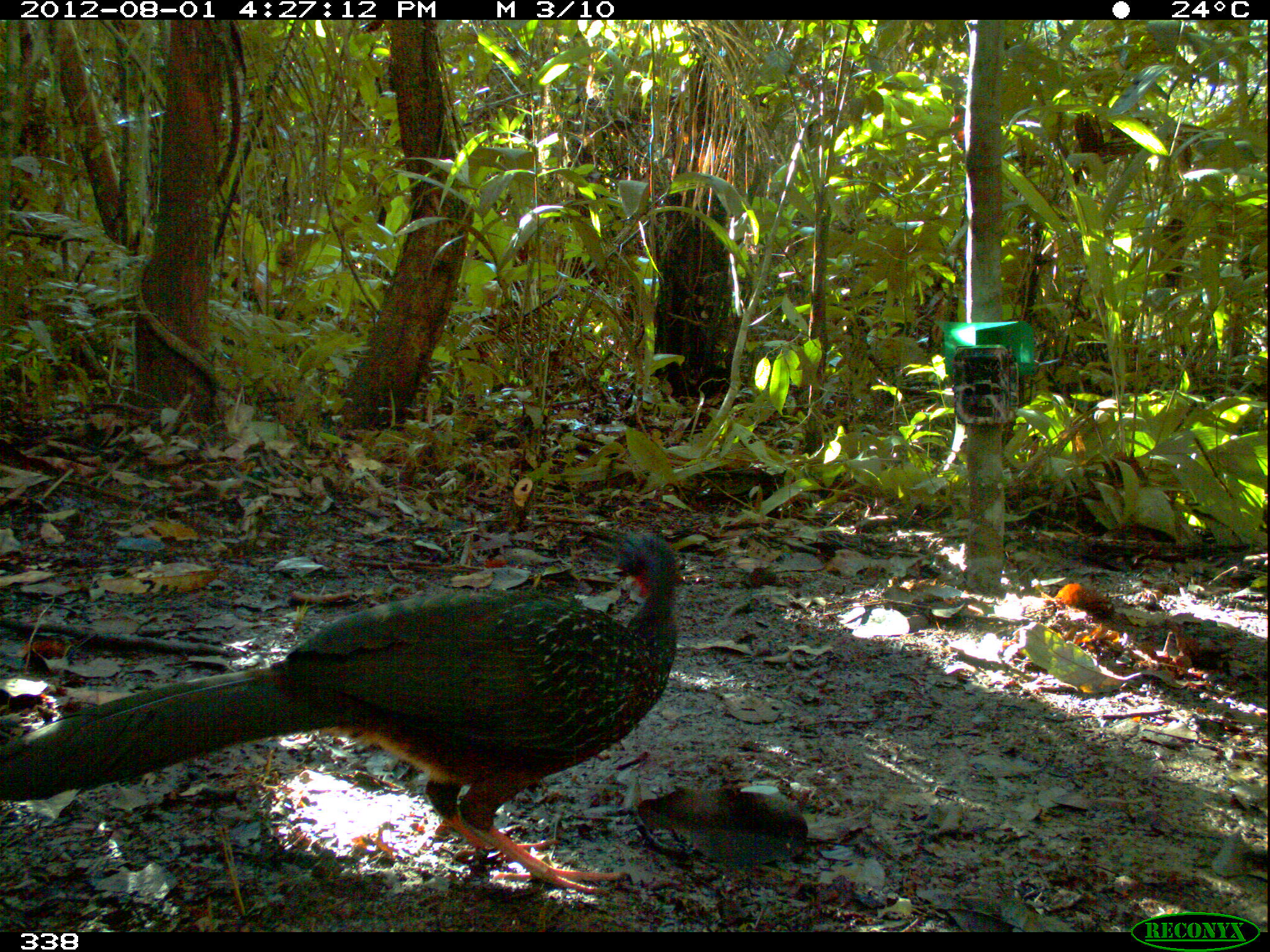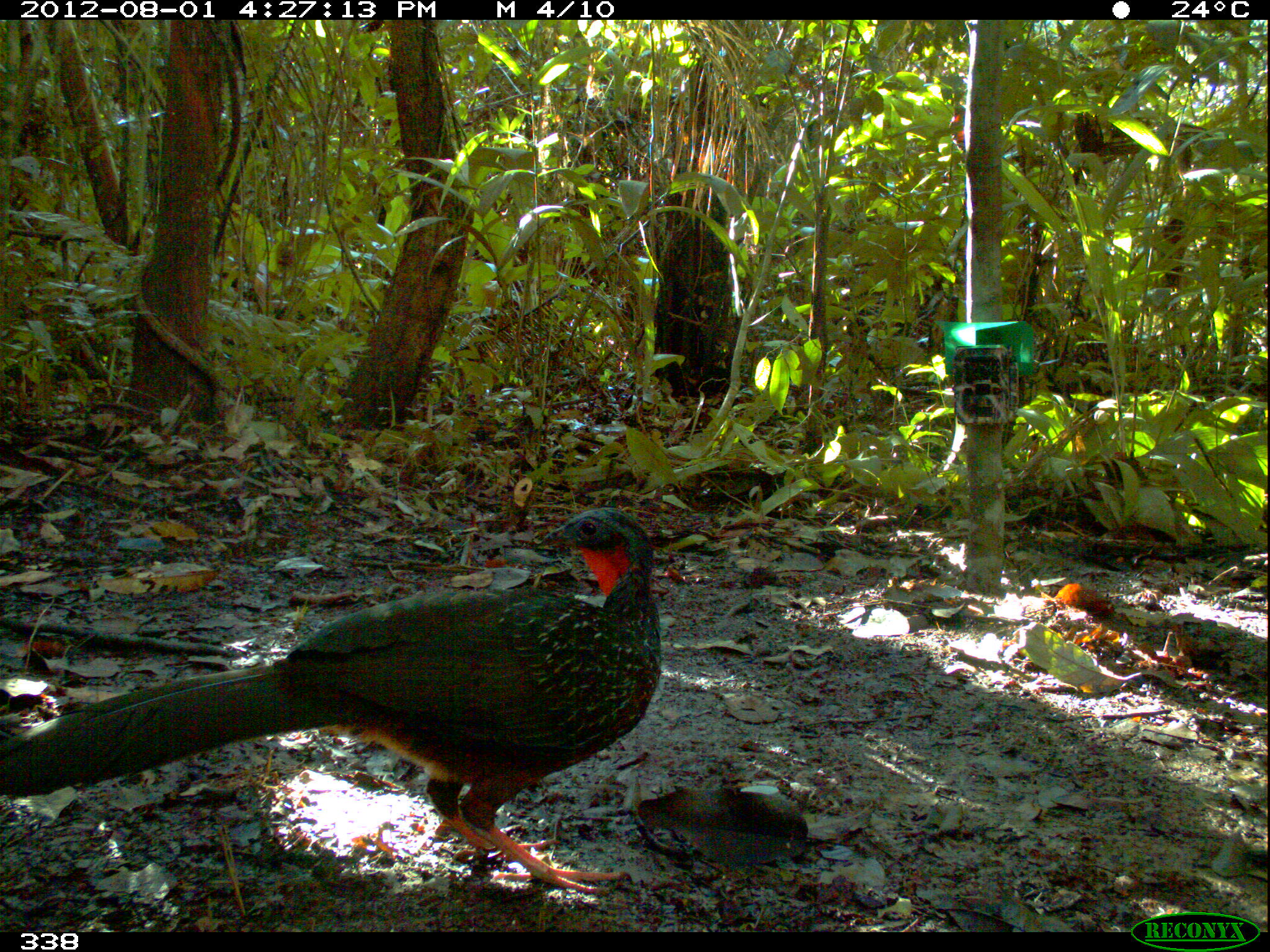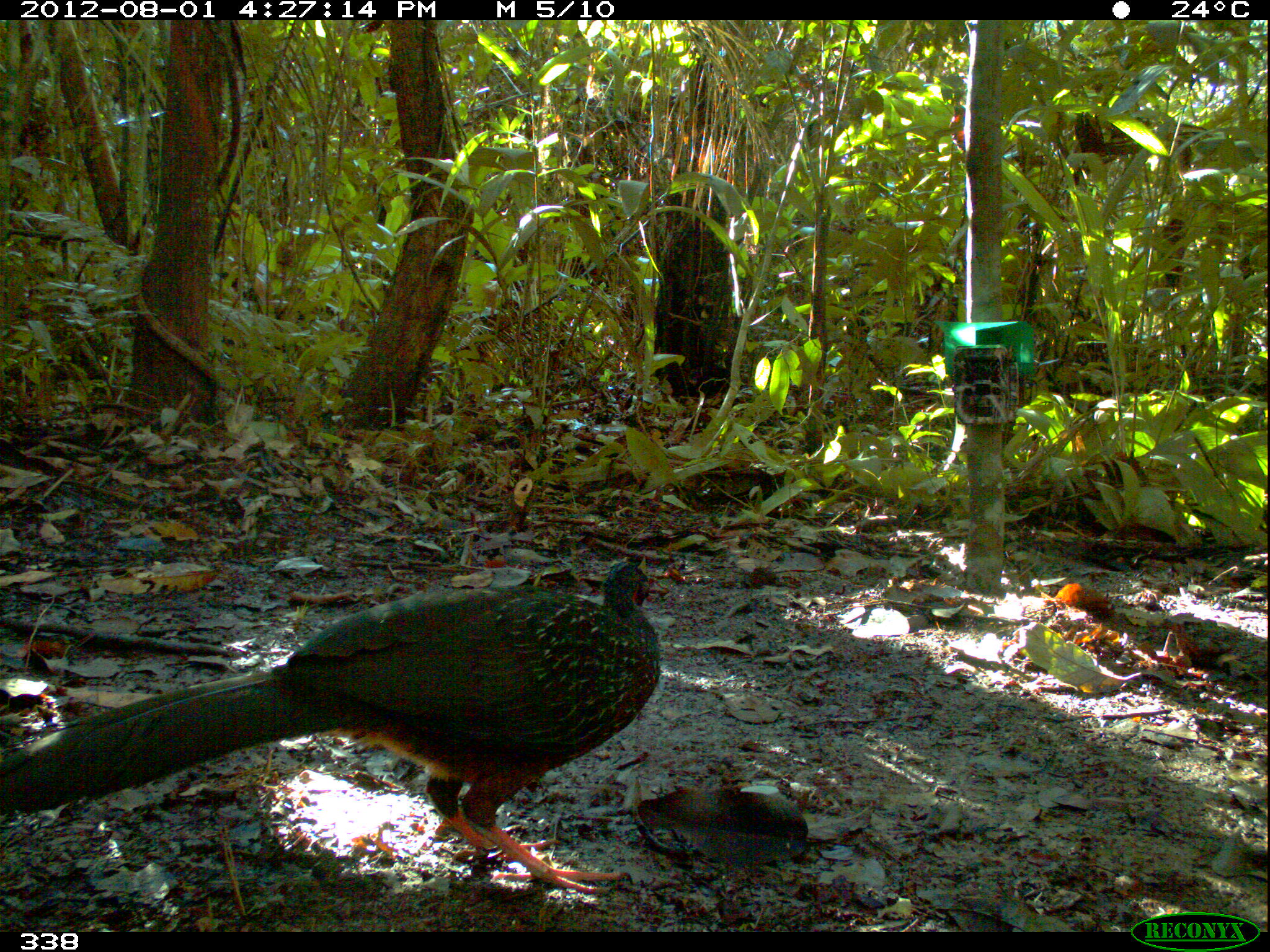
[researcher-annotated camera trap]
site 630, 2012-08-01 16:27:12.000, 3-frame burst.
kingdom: Animalia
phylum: Chordata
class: Aves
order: Galliformes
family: Cracidae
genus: Penelope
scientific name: Penelope jacquacu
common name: spix's guan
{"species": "Penelope jacquacu (spix's guan)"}